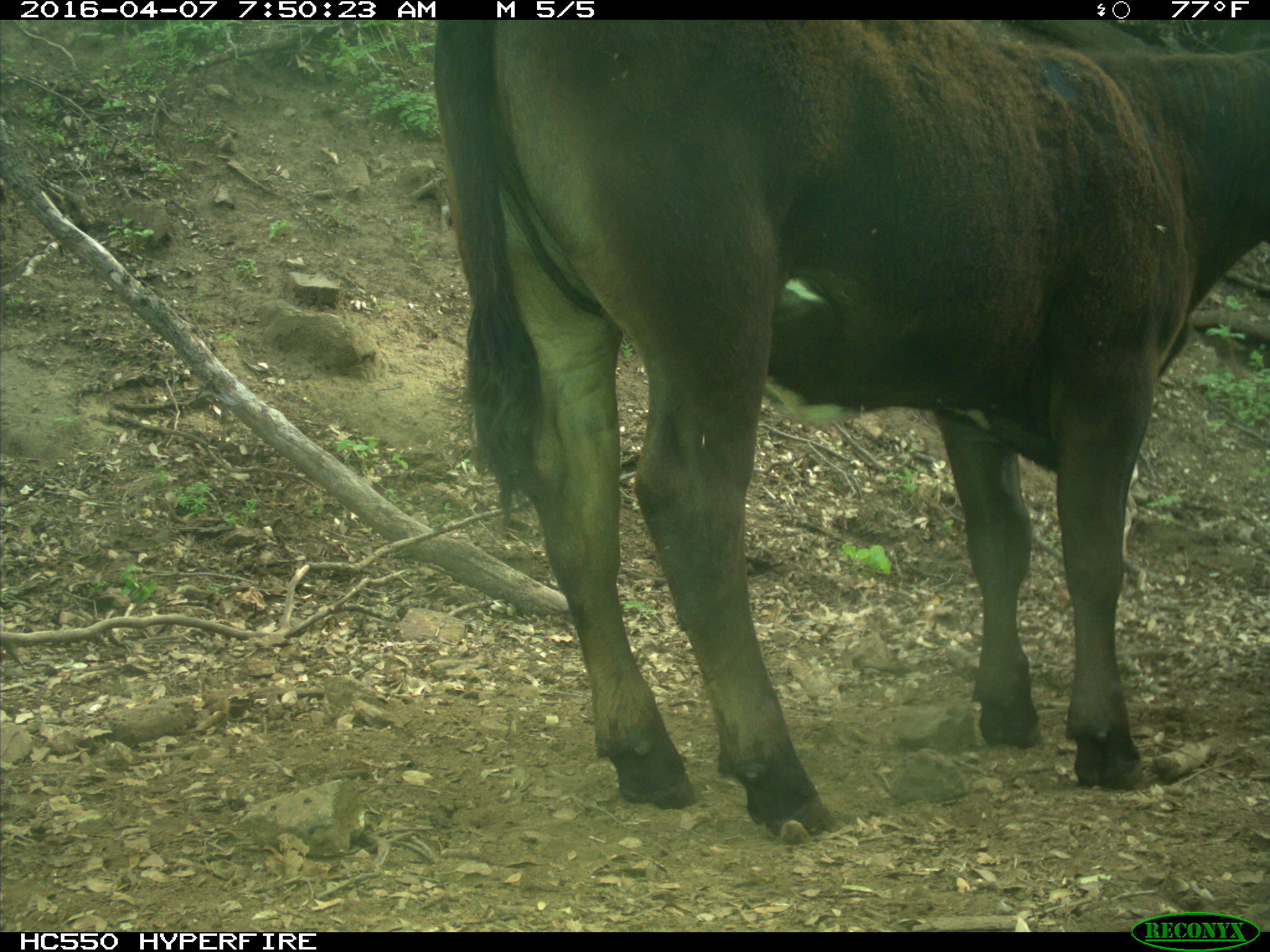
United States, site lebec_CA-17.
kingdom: Animalia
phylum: Chordata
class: Mammalia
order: Artiodactyla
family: Bovidae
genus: Bos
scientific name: Bos taurus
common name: domestic cow